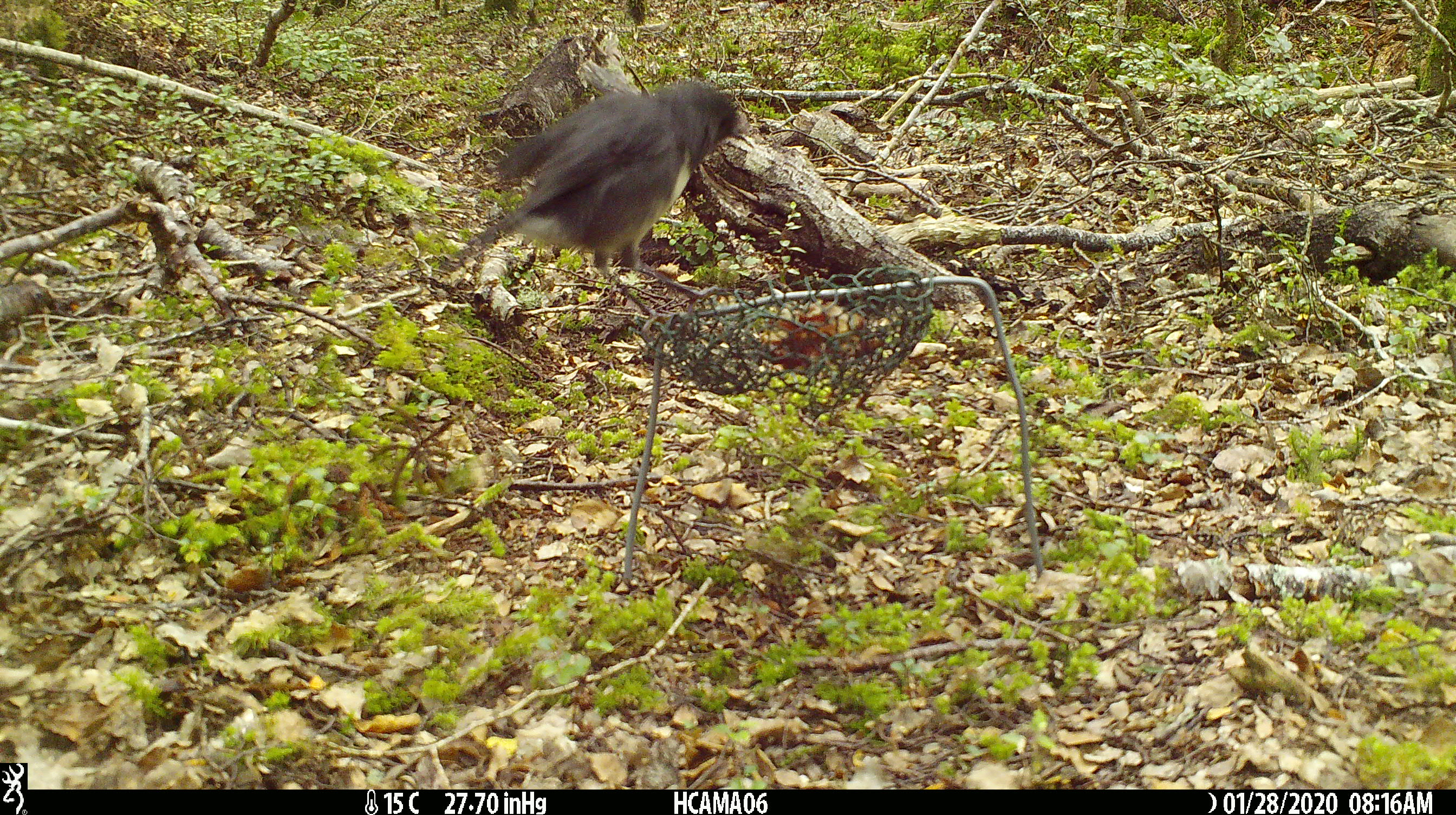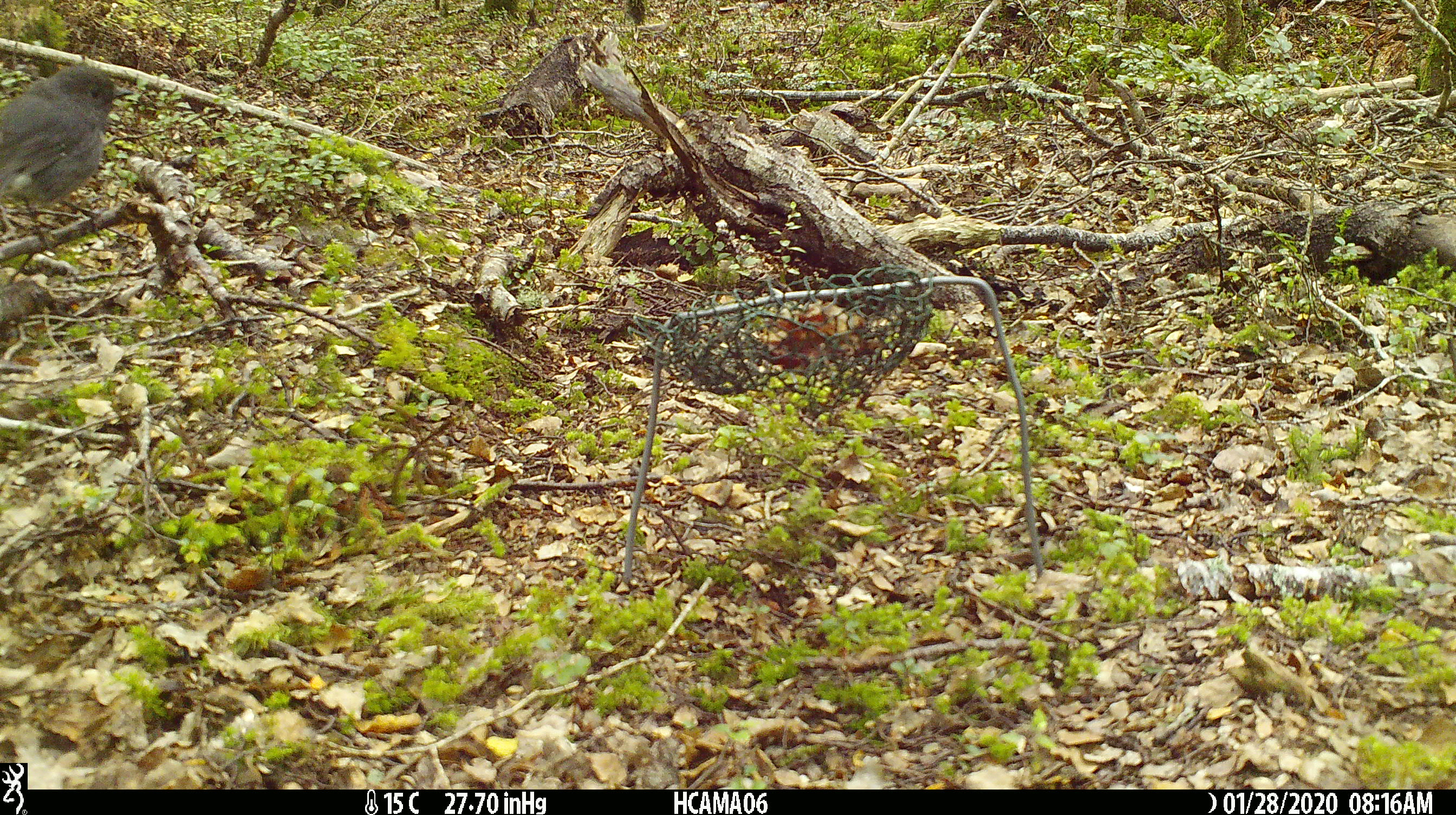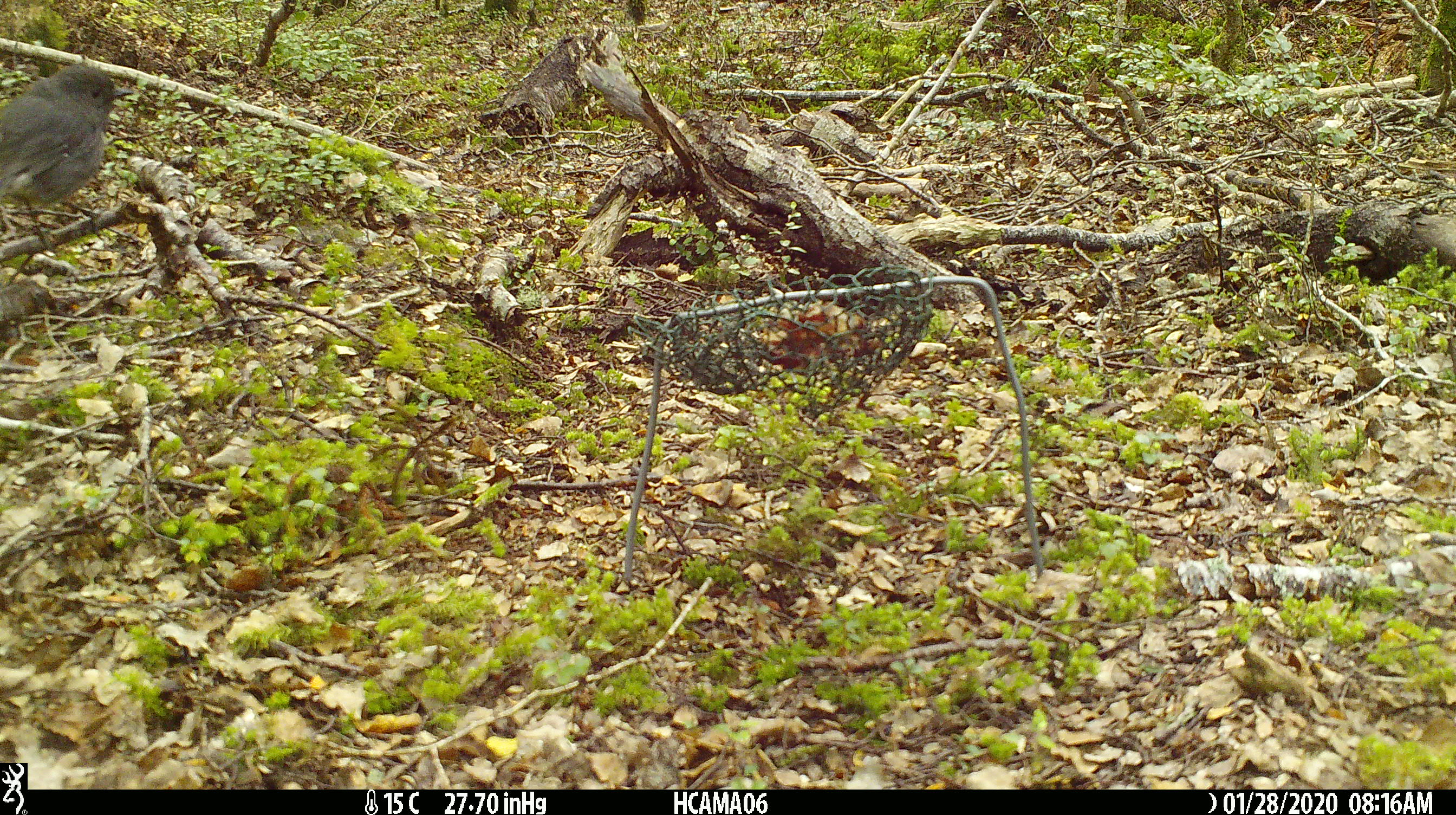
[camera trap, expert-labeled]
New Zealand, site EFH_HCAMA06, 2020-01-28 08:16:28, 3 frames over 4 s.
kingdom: Animalia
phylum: Chordata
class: Aves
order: Passeriformes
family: Petroicidae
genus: Petroica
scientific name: Petroica australis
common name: new zealand robin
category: robin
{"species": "robin (new zealand robin) (Petroica australis)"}